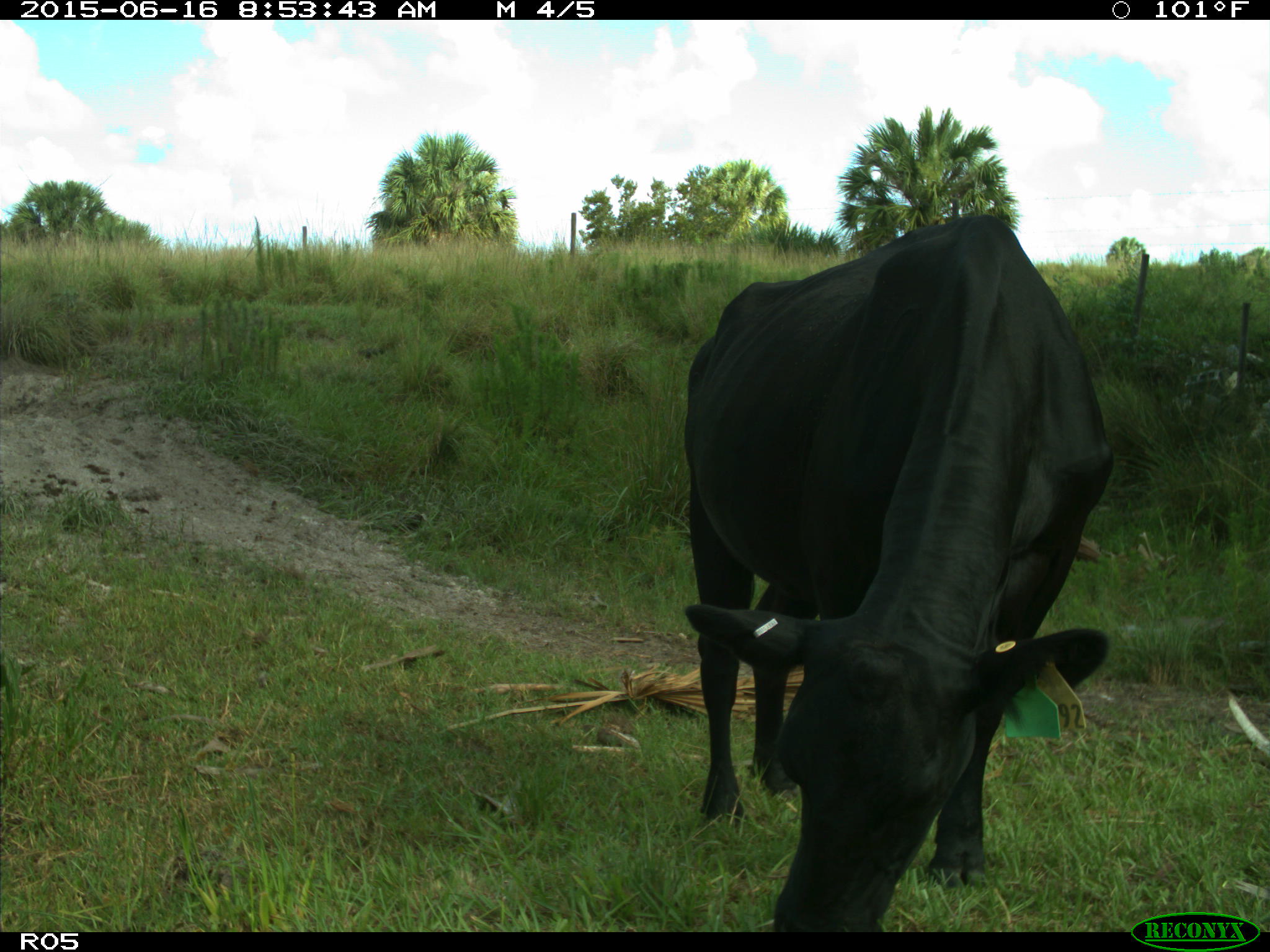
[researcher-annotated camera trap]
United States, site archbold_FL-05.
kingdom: Animalia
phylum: Chordata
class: Mammalia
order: Artiodactyla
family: Bovidae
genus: Bos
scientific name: Bos taurus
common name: domestic cow